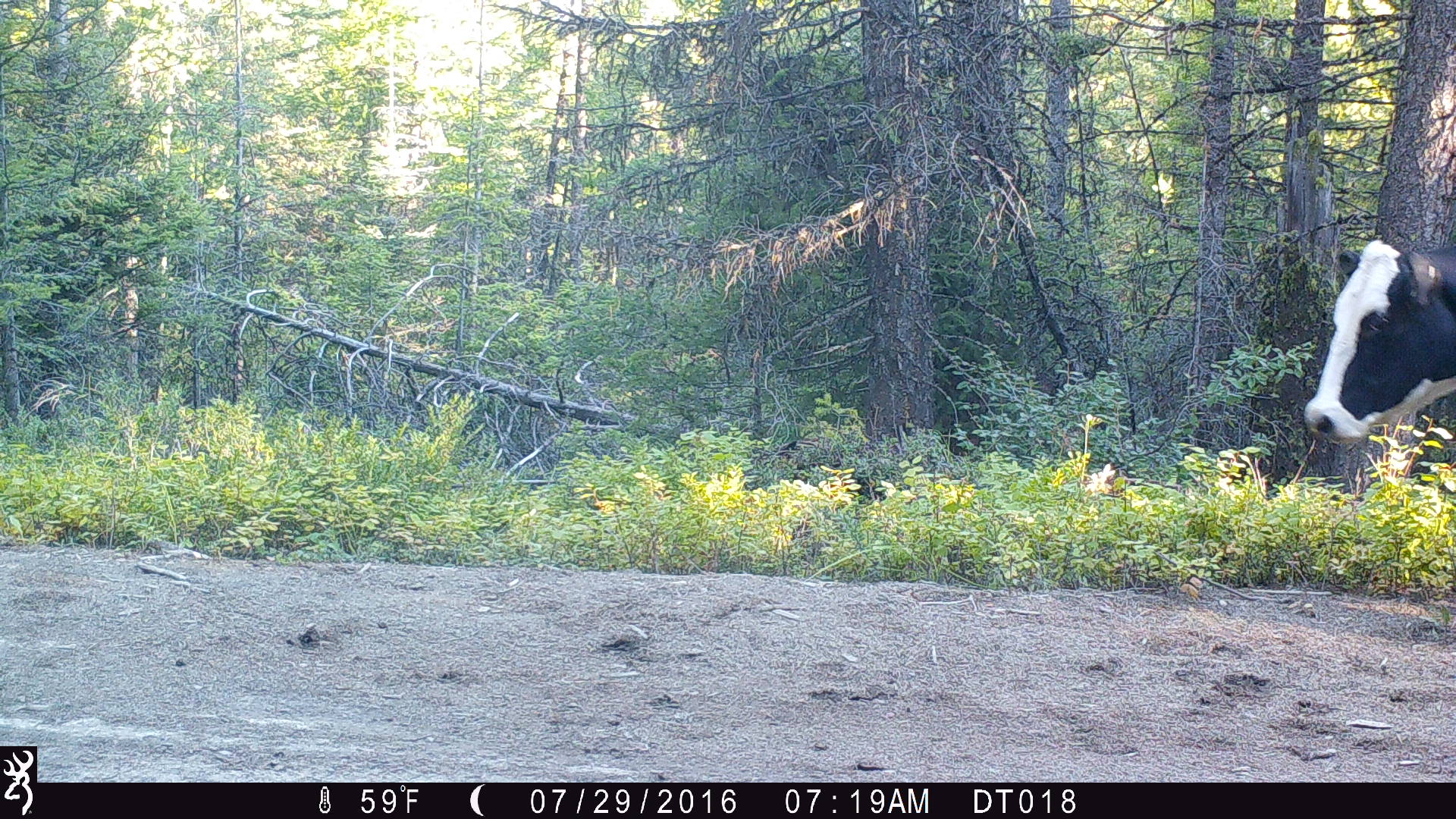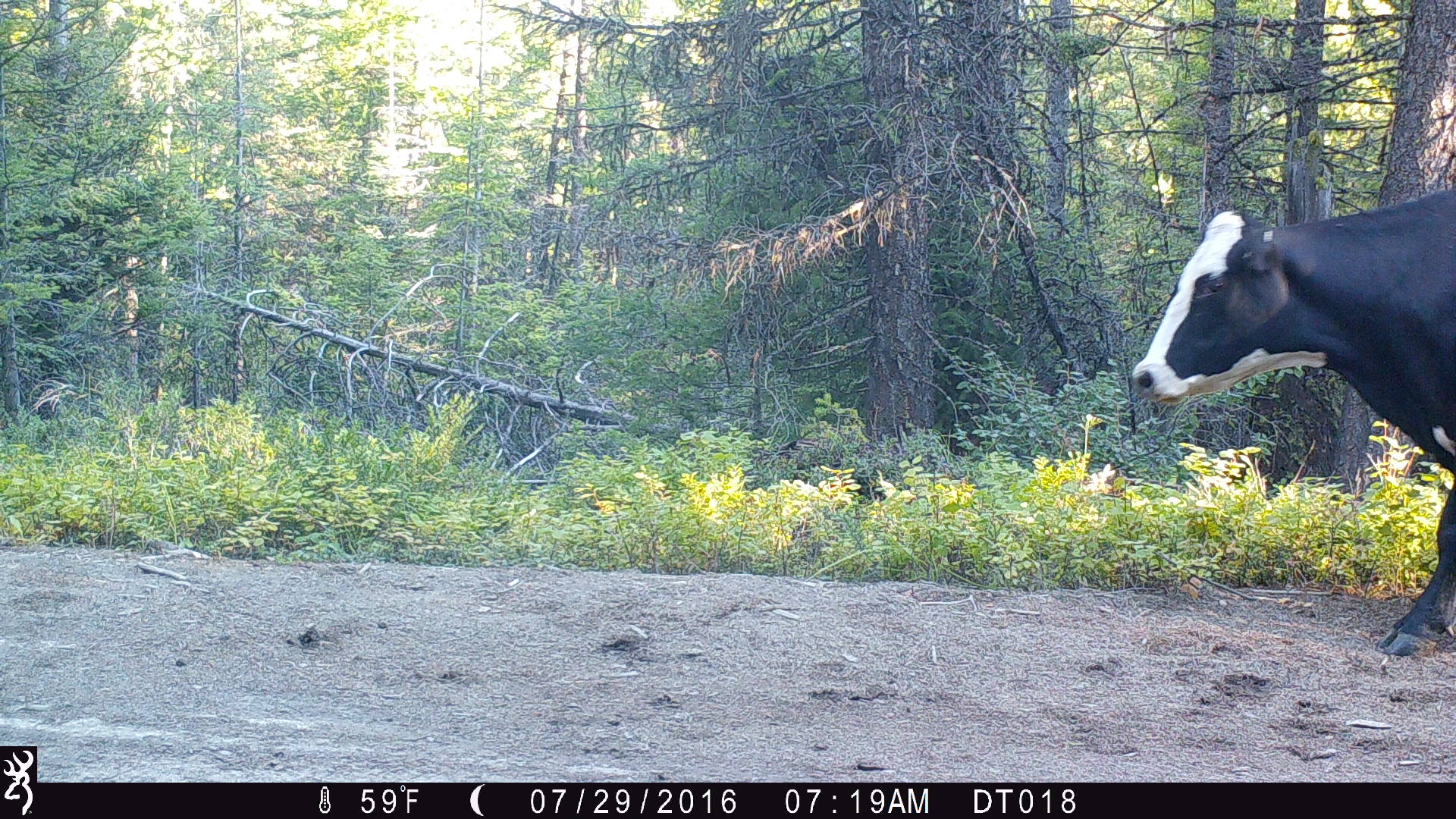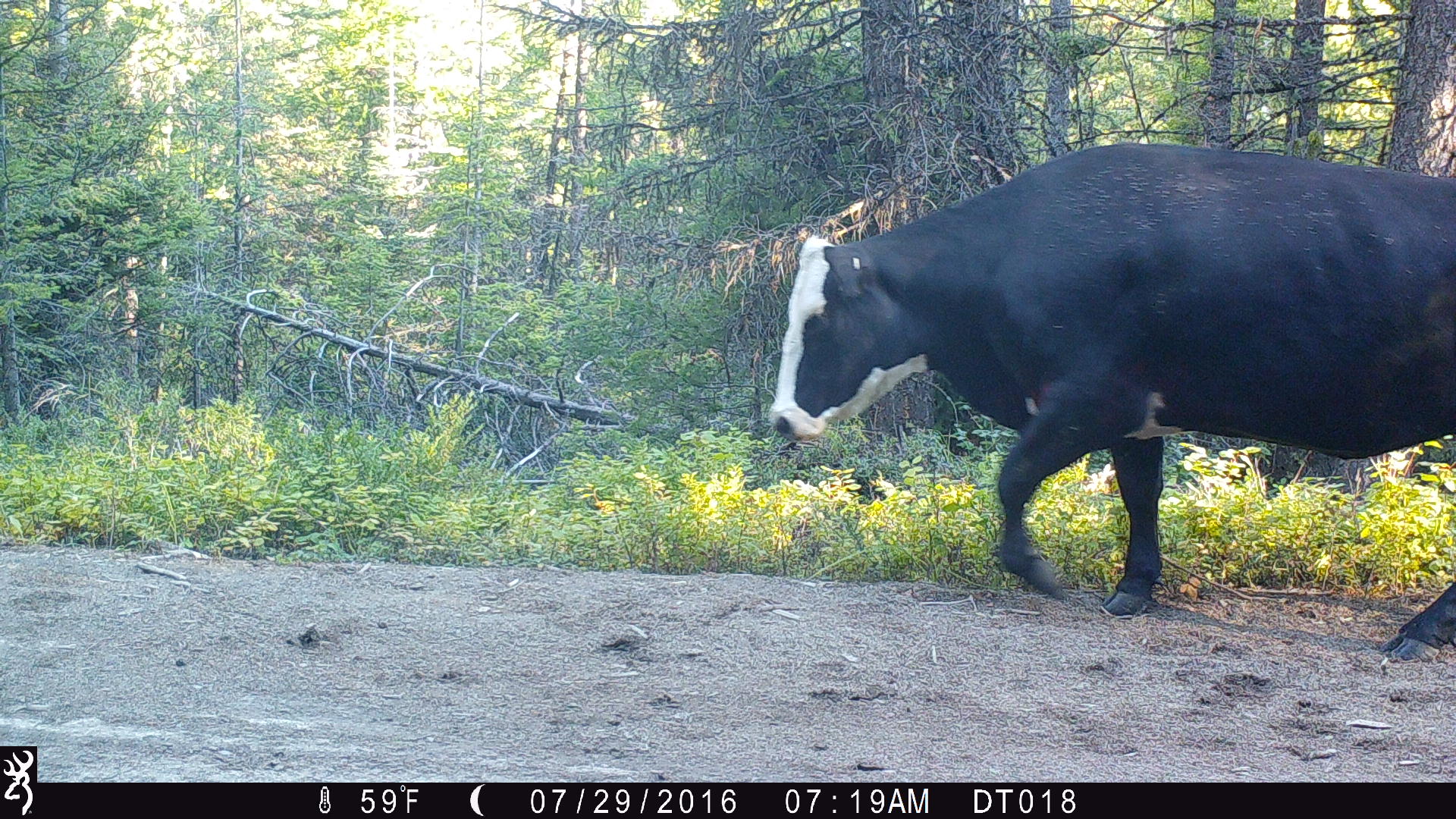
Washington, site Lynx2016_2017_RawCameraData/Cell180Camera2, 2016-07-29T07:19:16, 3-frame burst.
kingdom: Animalia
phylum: Chordata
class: Mammalia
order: Artiodactyla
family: Bovidae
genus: Bos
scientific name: Bos taurus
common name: domestic cattle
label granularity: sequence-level